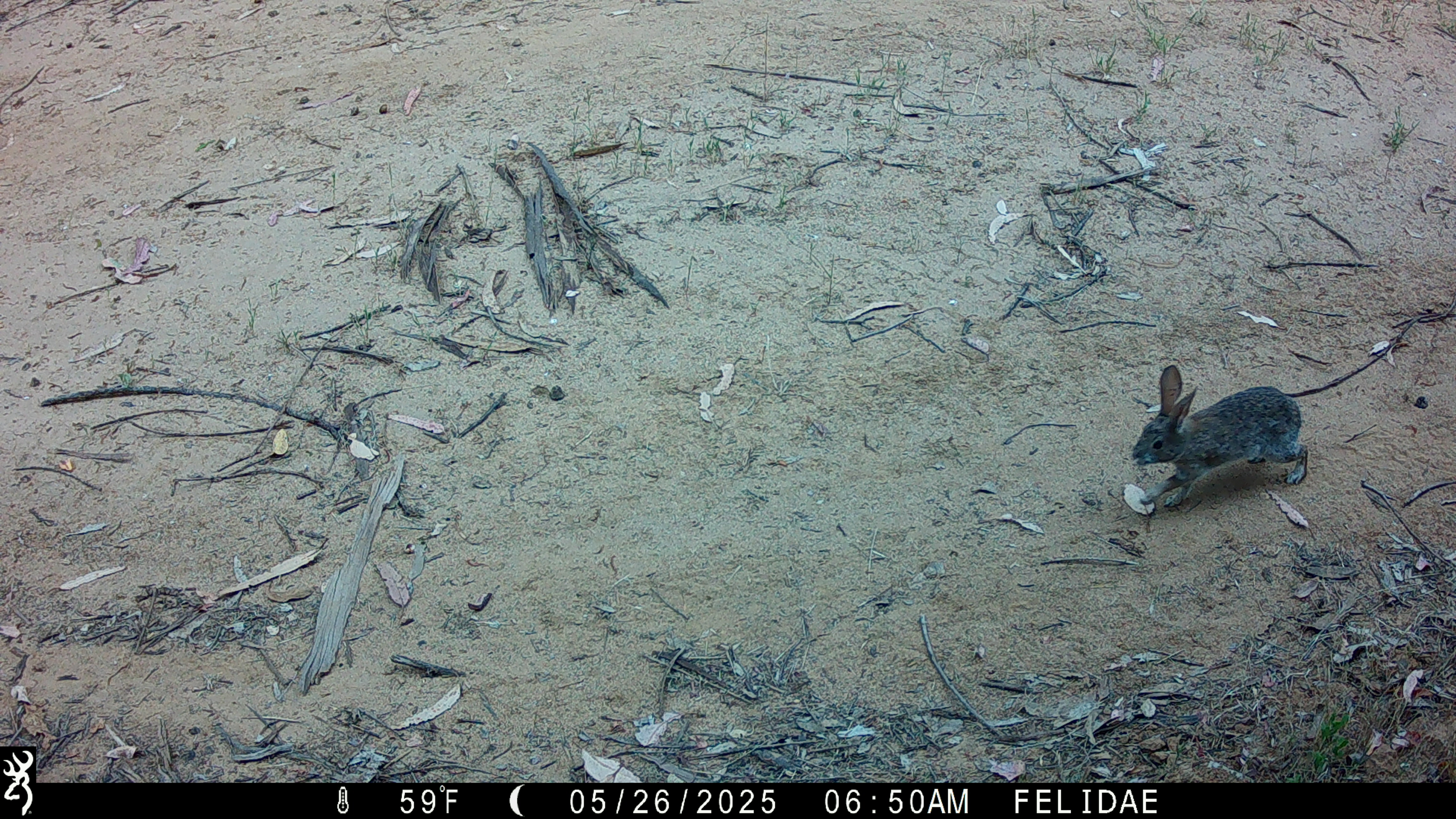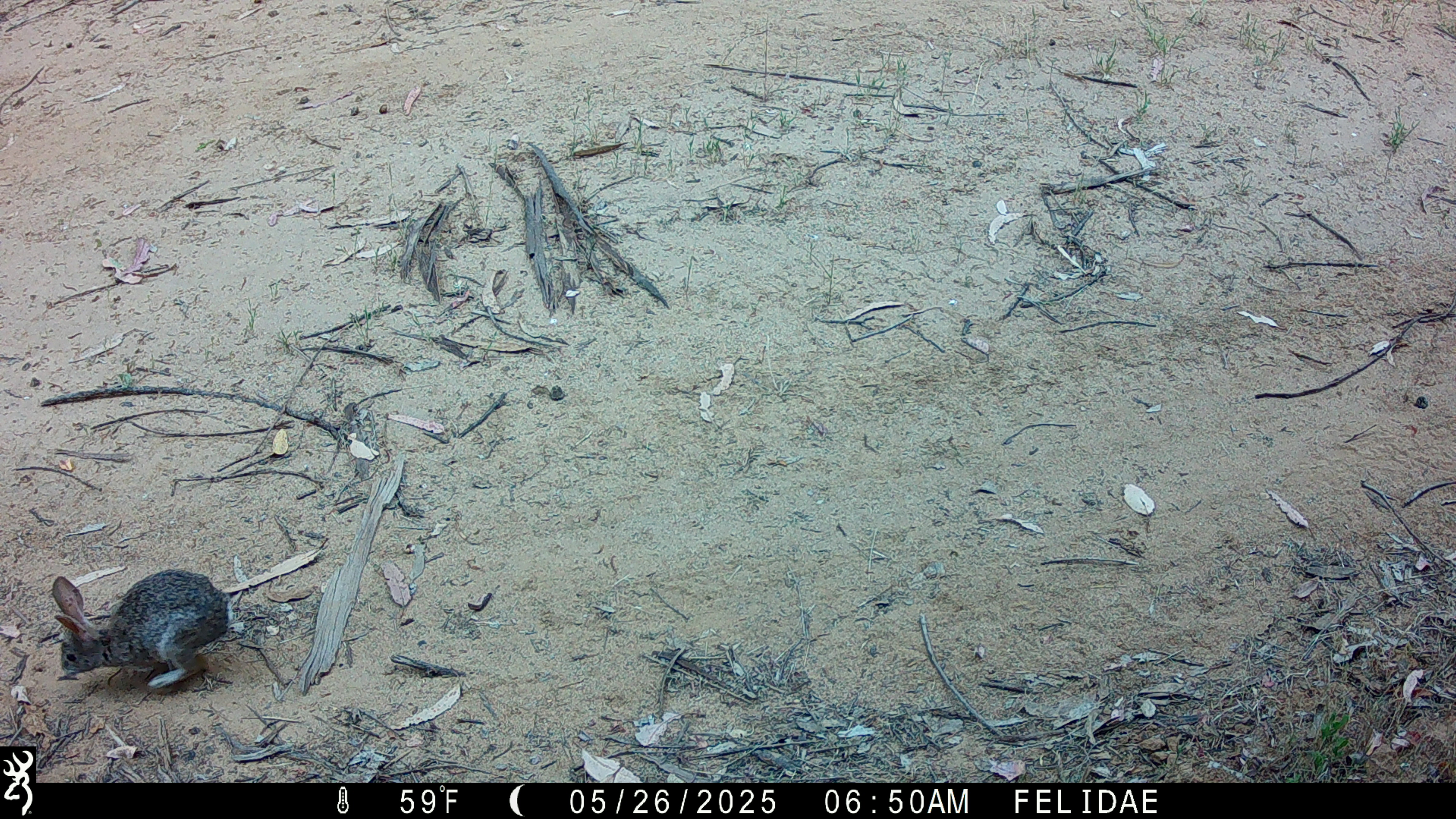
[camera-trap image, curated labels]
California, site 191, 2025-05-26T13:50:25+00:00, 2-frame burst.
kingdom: Animalia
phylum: Chordata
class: Mammalia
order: Lagomorpha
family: Leporidae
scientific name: Leporidae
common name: rabbit